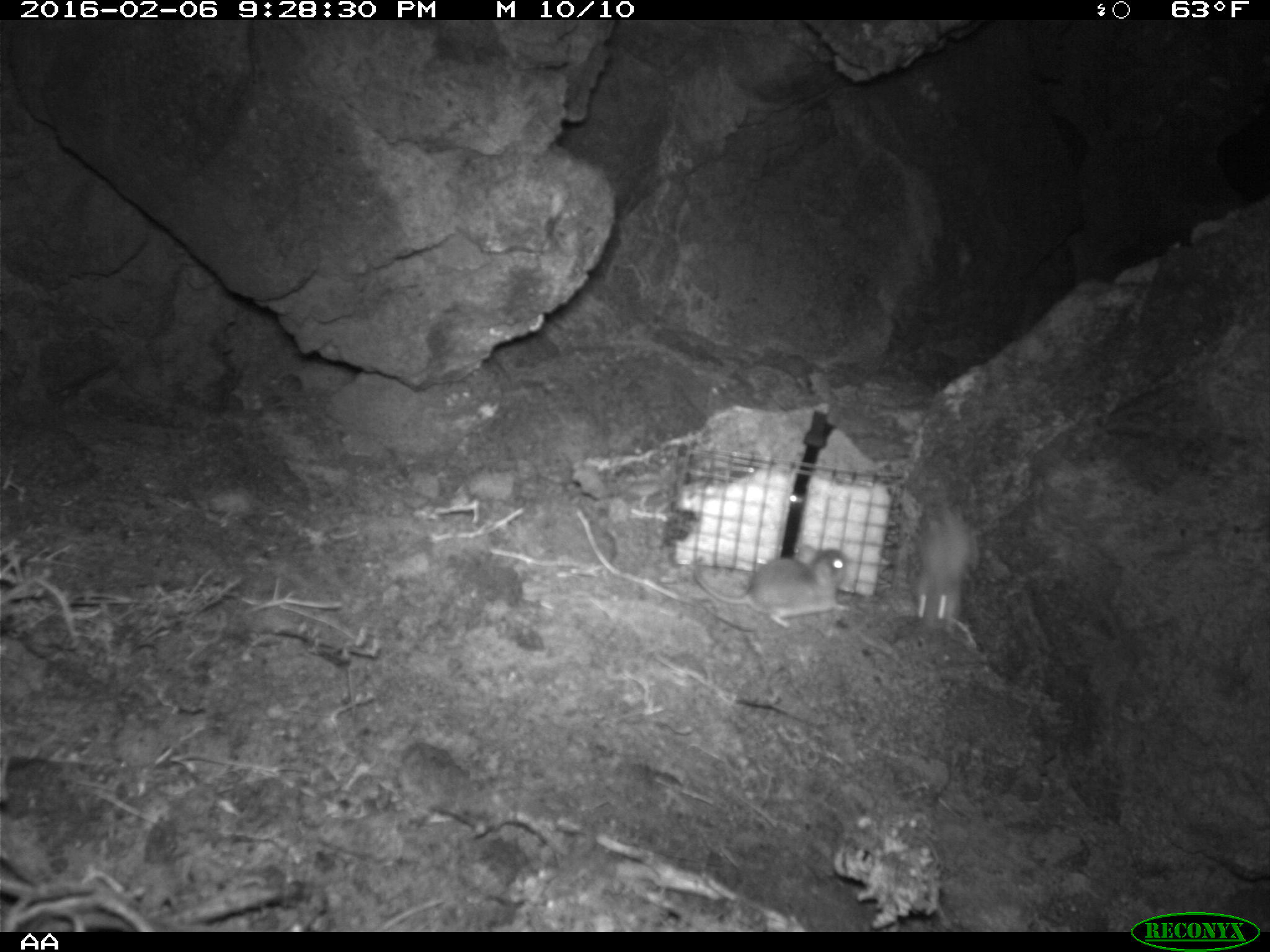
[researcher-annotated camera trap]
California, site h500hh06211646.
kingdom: Animalia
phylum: Chordata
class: Mammalia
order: Rodentia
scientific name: Rodentia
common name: rodent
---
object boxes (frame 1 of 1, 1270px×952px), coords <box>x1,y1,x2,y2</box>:
rodent: <box>691,544,849,630</box>